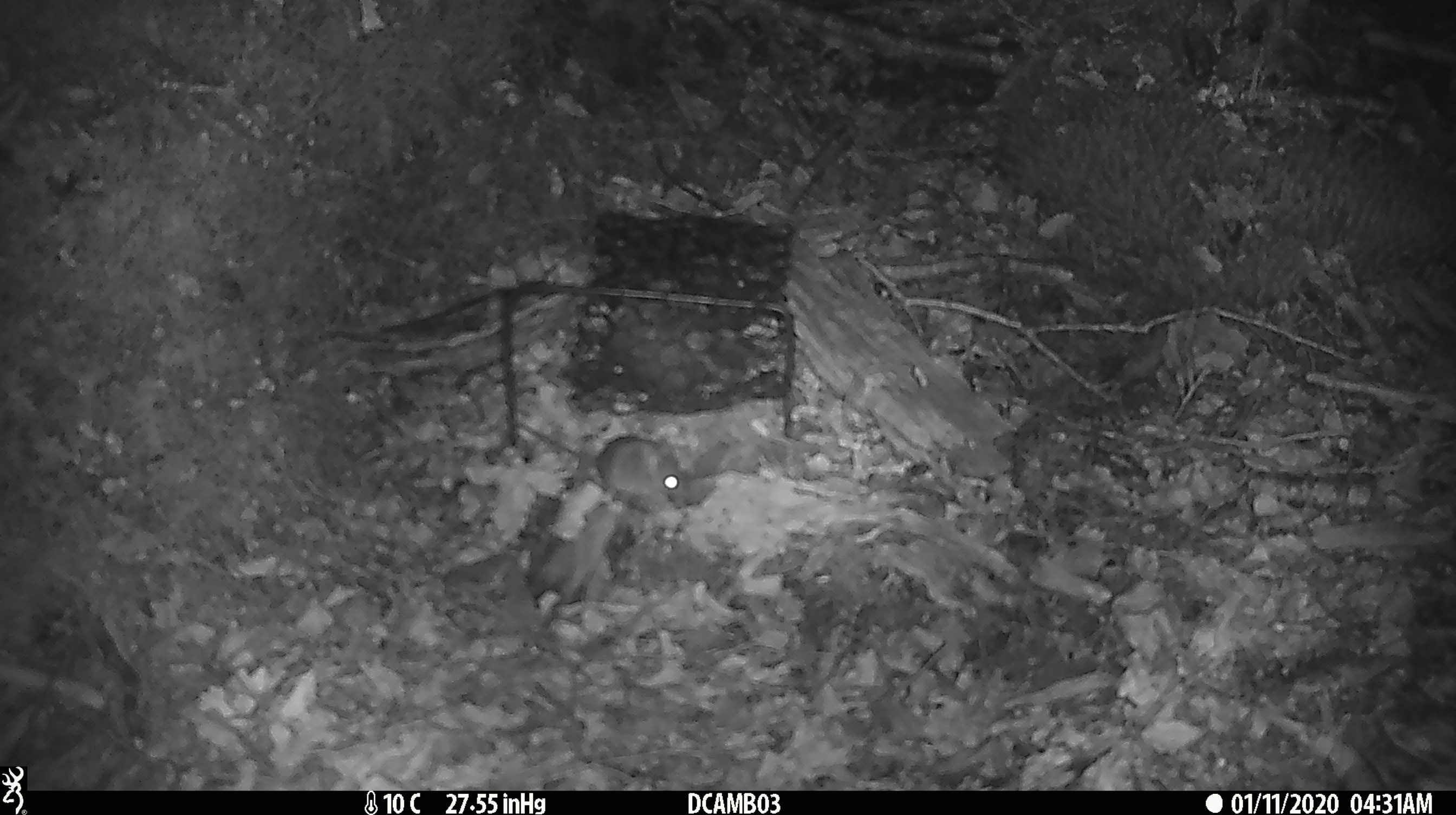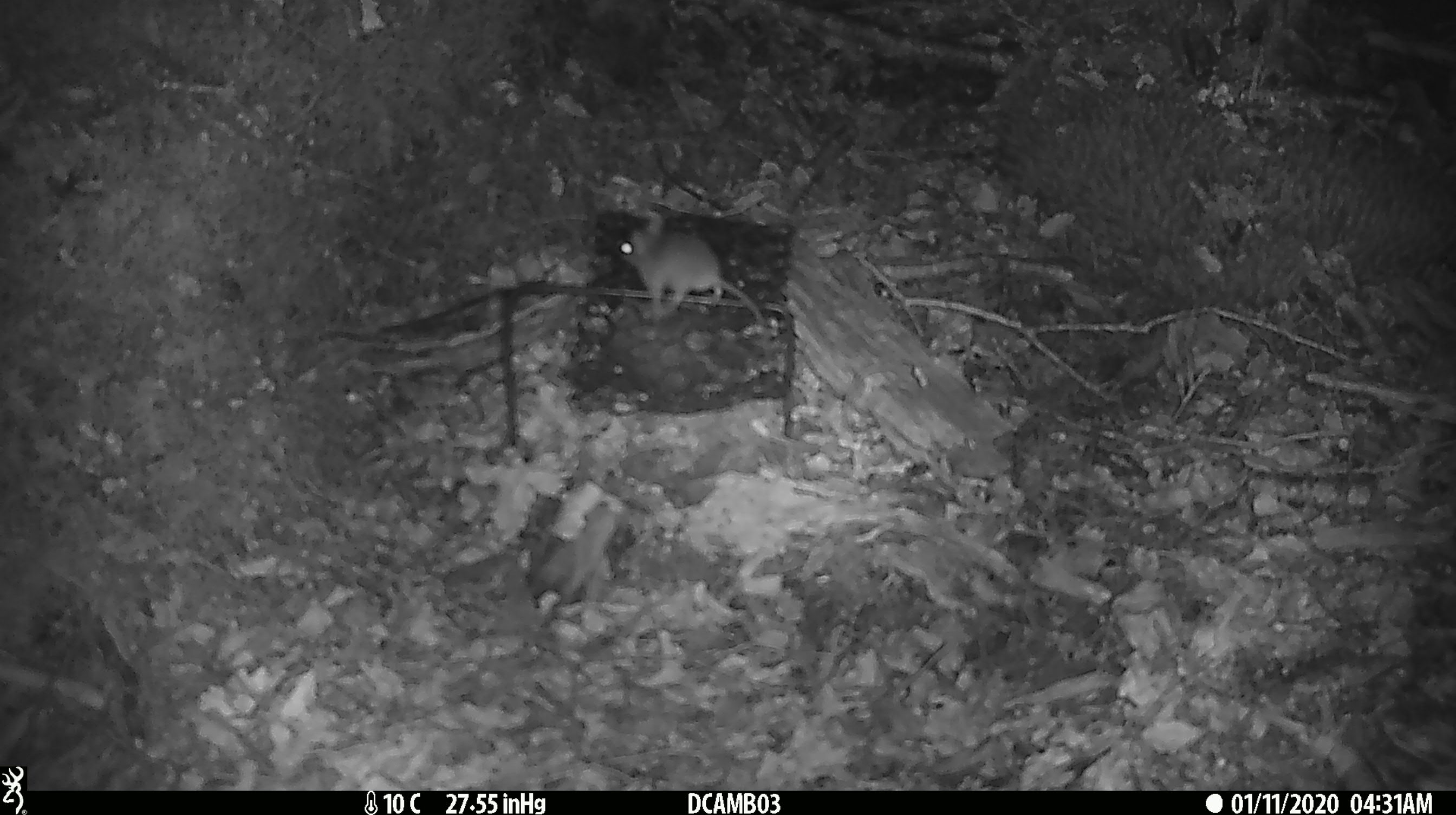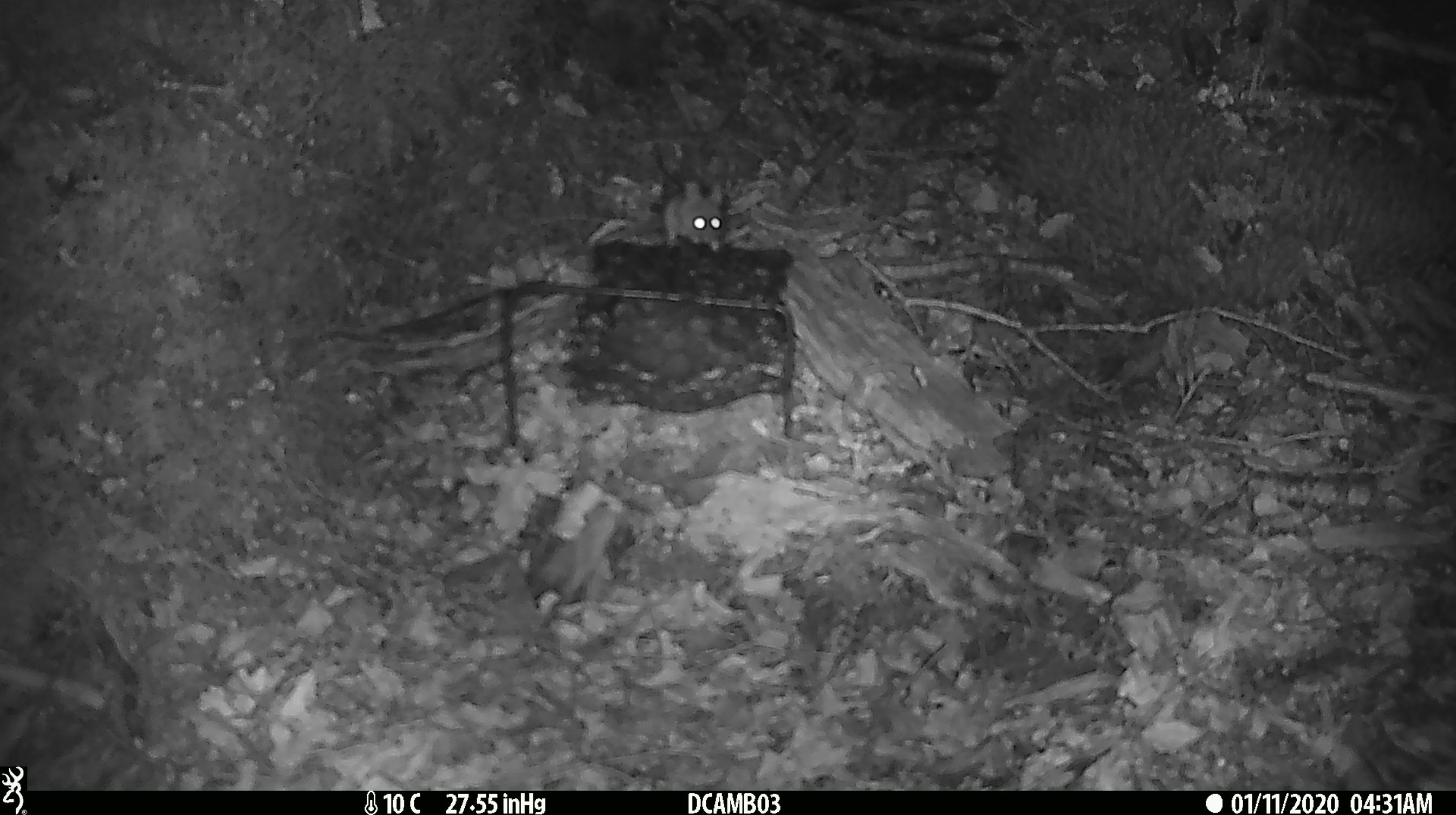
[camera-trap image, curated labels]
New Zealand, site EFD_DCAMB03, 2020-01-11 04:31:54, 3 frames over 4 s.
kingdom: Animalia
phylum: Chordata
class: Mammalia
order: Rodentia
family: Muridae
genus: Mus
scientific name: Mus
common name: mouse